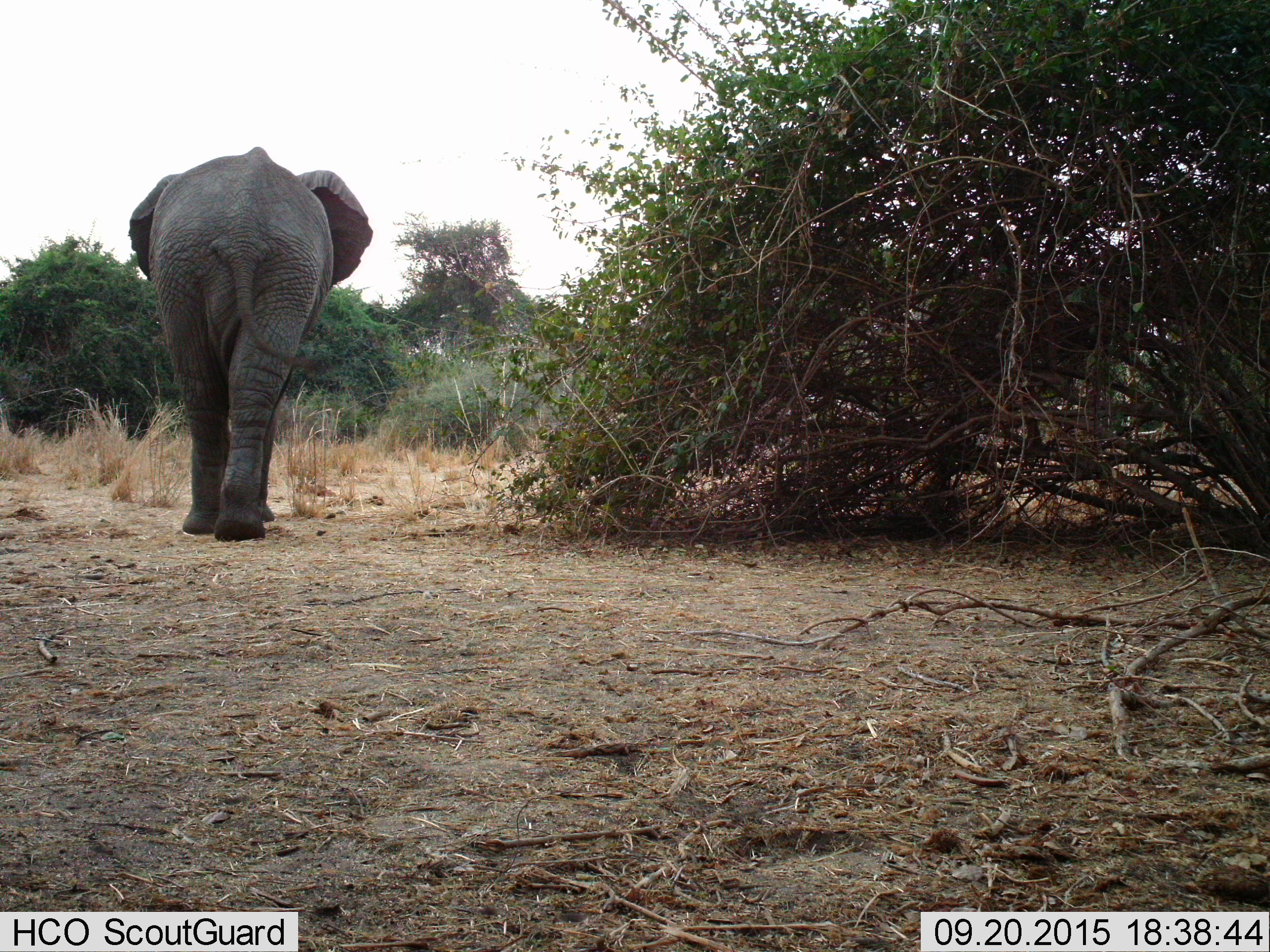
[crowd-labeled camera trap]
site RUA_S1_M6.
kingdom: Animalia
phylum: Chordata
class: Mammalia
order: Proboscidea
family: Elephantidae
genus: Loxodonta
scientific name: Loxodonta africana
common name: african bush elephant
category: elephant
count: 1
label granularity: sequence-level